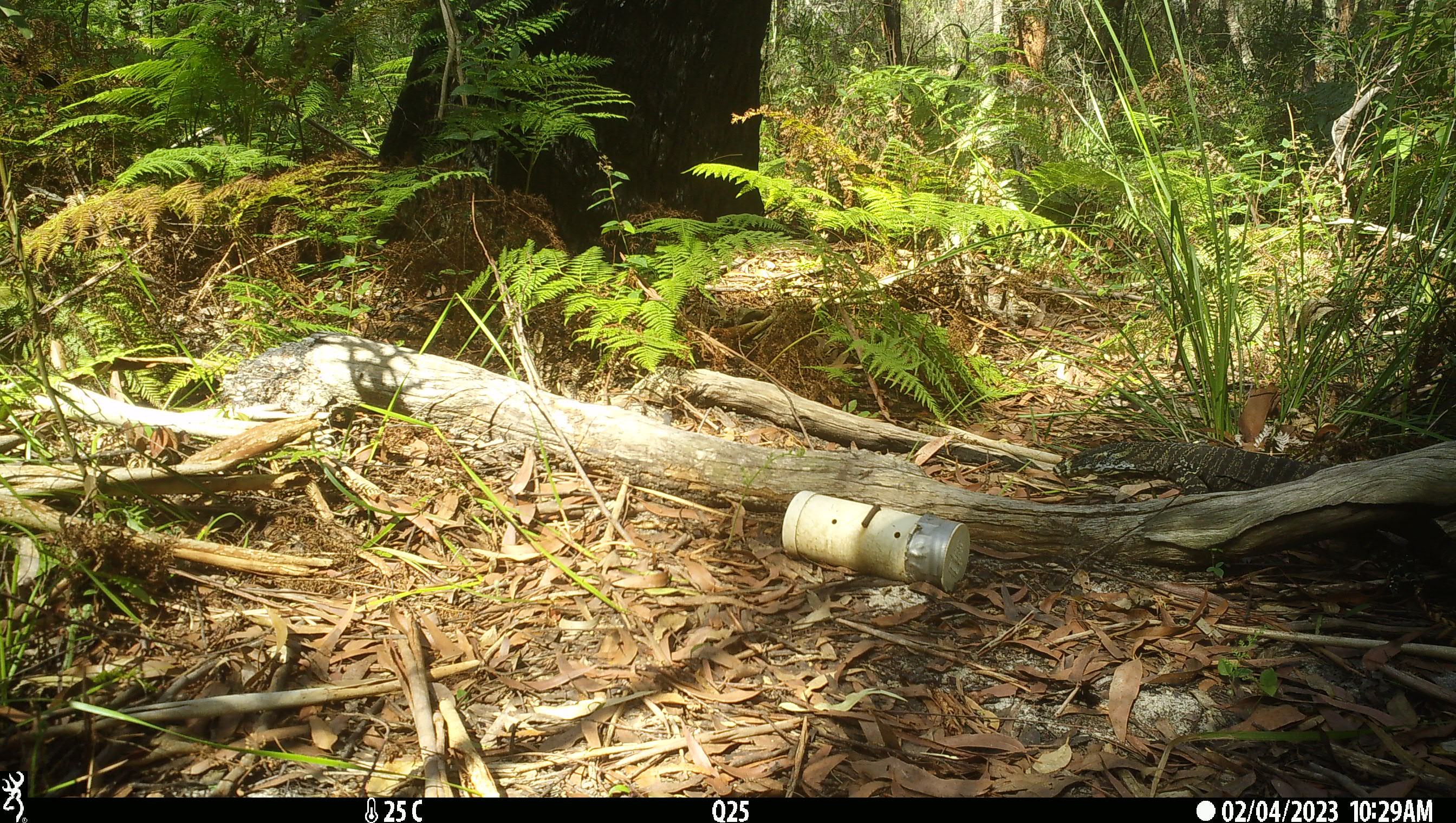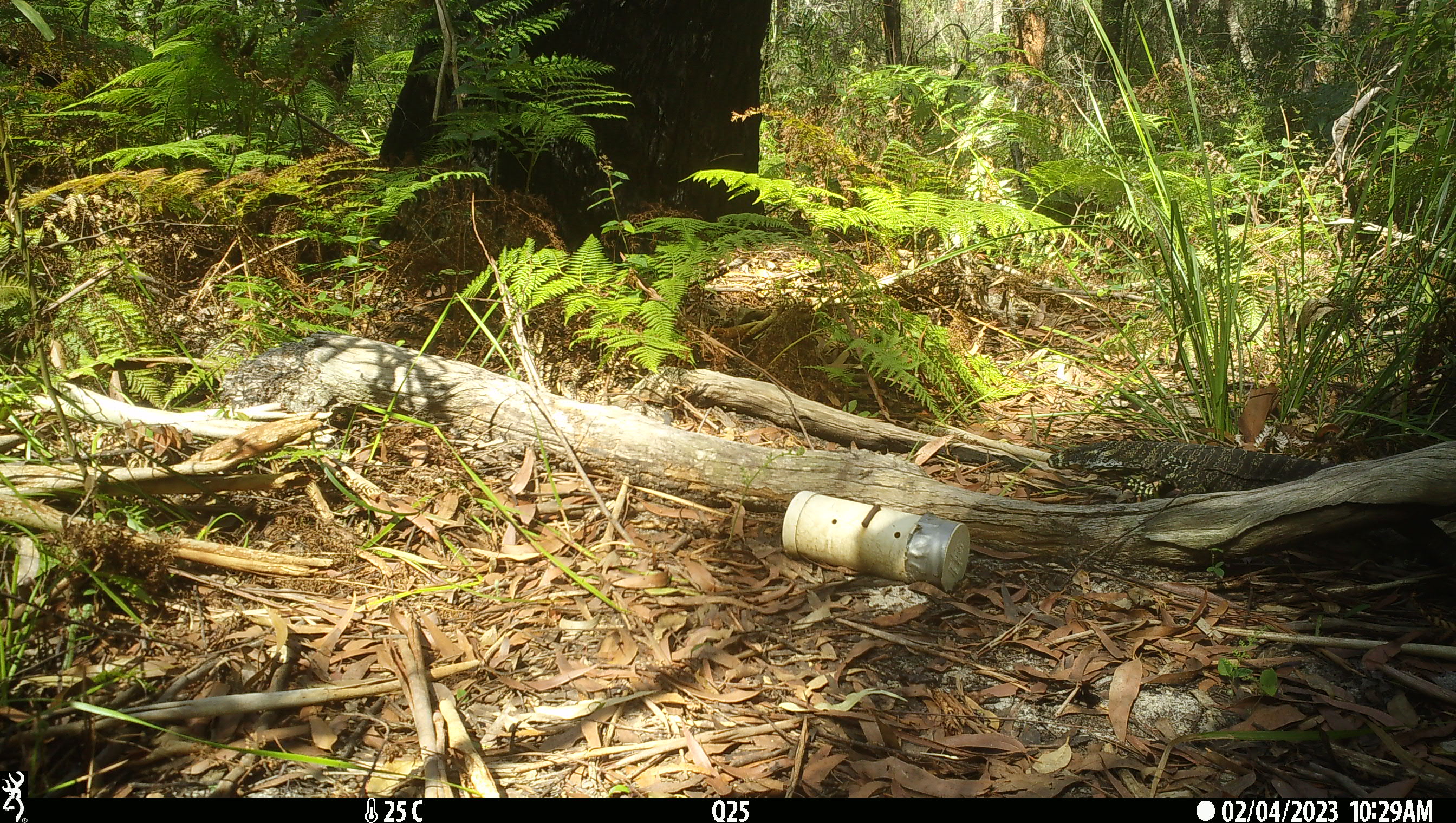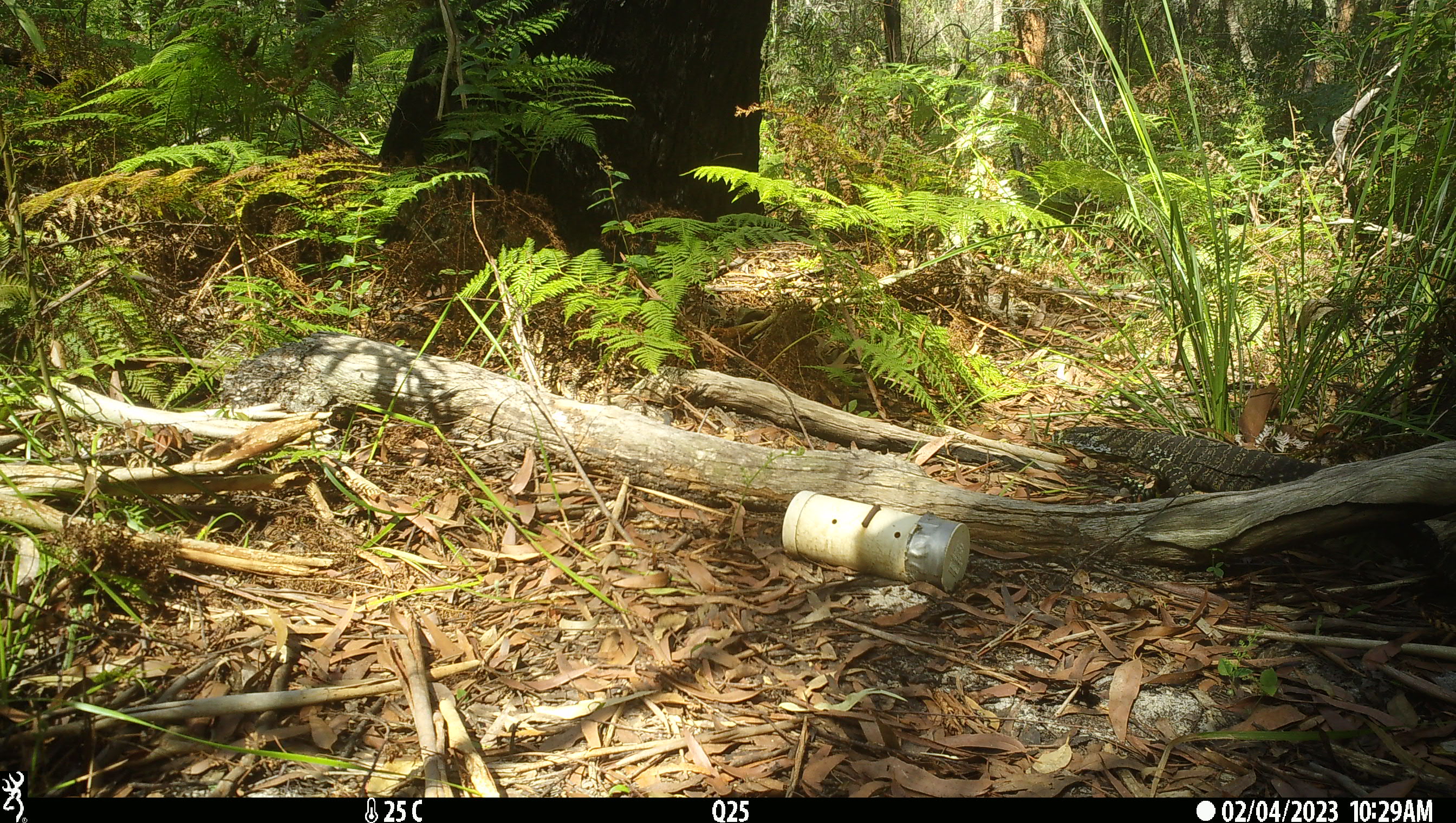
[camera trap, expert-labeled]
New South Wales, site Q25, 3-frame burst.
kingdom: Animalia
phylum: Chordata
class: Reptilia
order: Squamata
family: Varanidae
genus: Varanus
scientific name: Varanus varius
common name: lace monitor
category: goanna